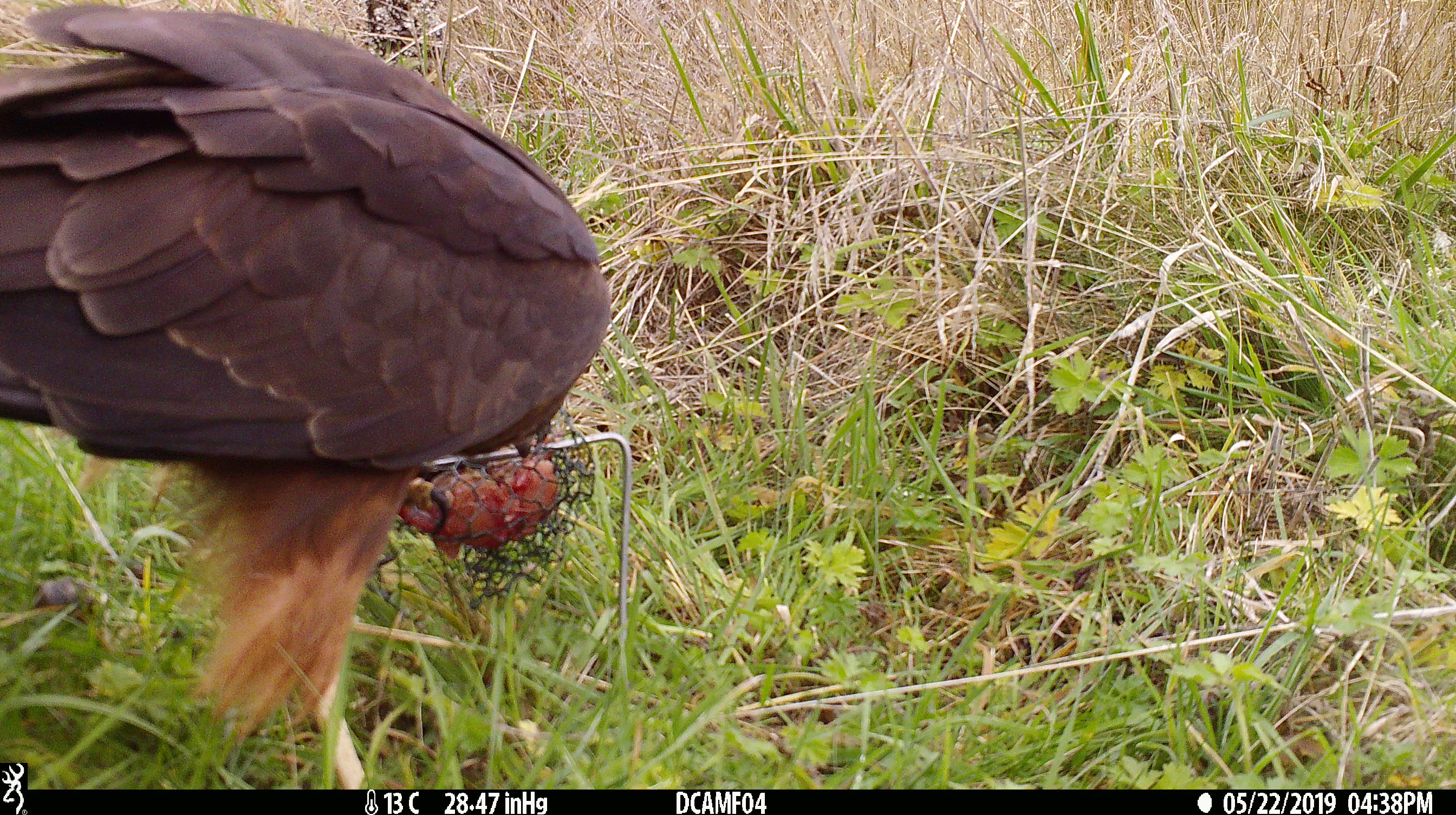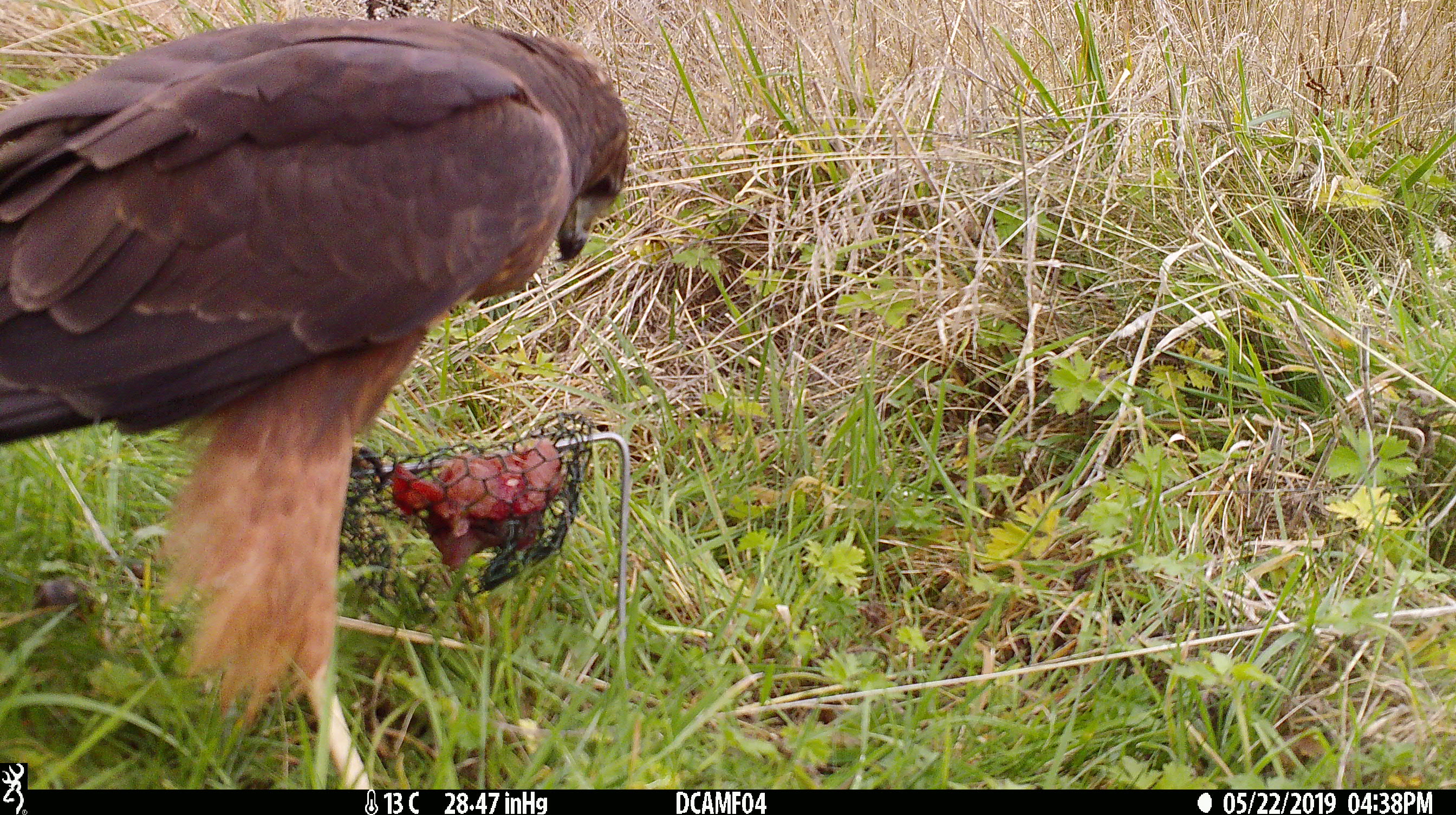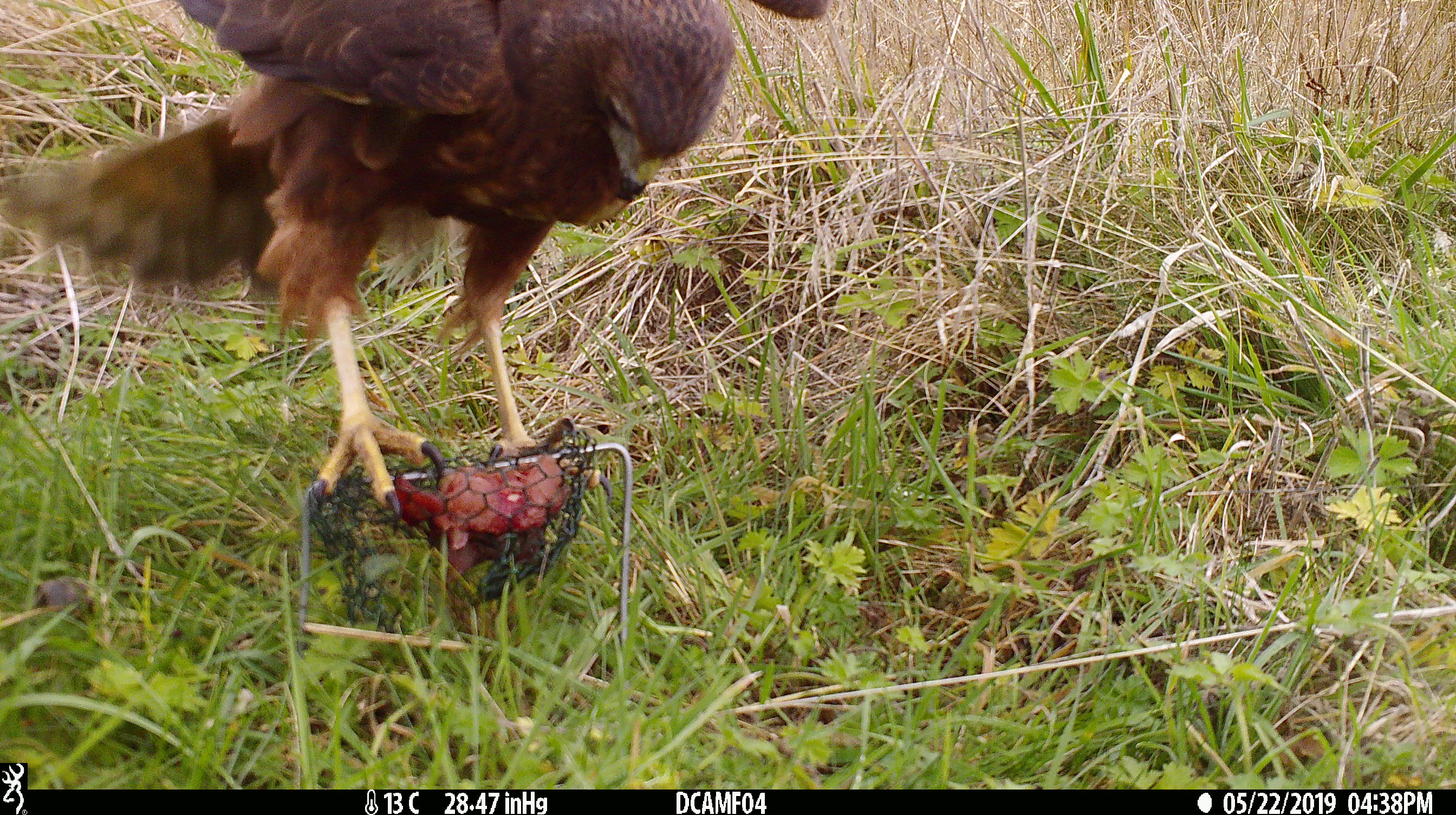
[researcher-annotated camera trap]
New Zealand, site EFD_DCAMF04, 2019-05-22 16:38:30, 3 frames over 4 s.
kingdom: Animalia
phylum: Chordata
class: Aves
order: Accipitriformes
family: Accipitridae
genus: Circus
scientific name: Circus approximans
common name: swamp harrier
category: harrier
Harrier (swamp harrier) (Circus approximans).